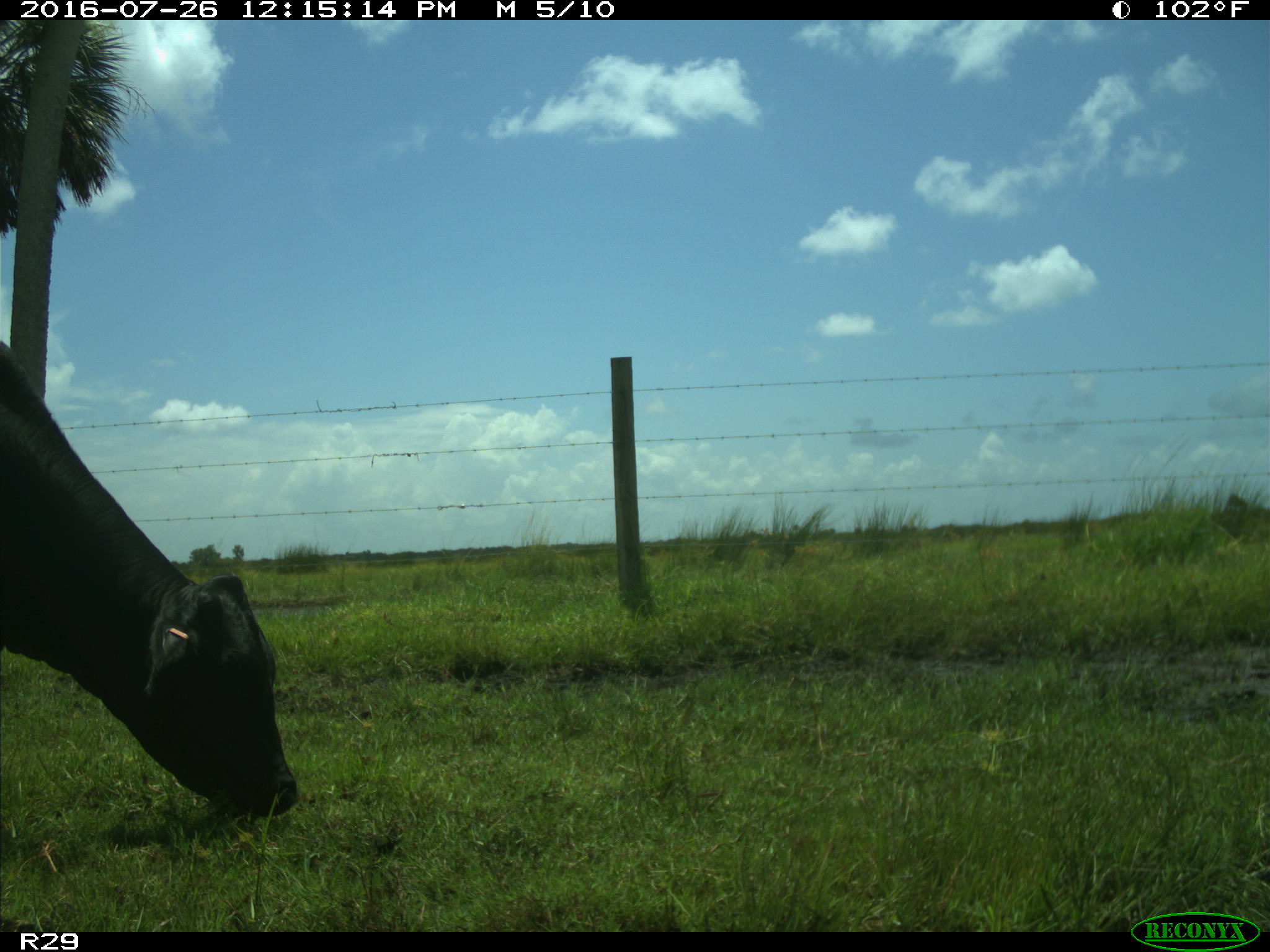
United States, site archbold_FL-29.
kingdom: Animalia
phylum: Chordata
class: Mammalia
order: Artiodactyla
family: Bovidae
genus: Bos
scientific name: Bos taurus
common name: domestic cow